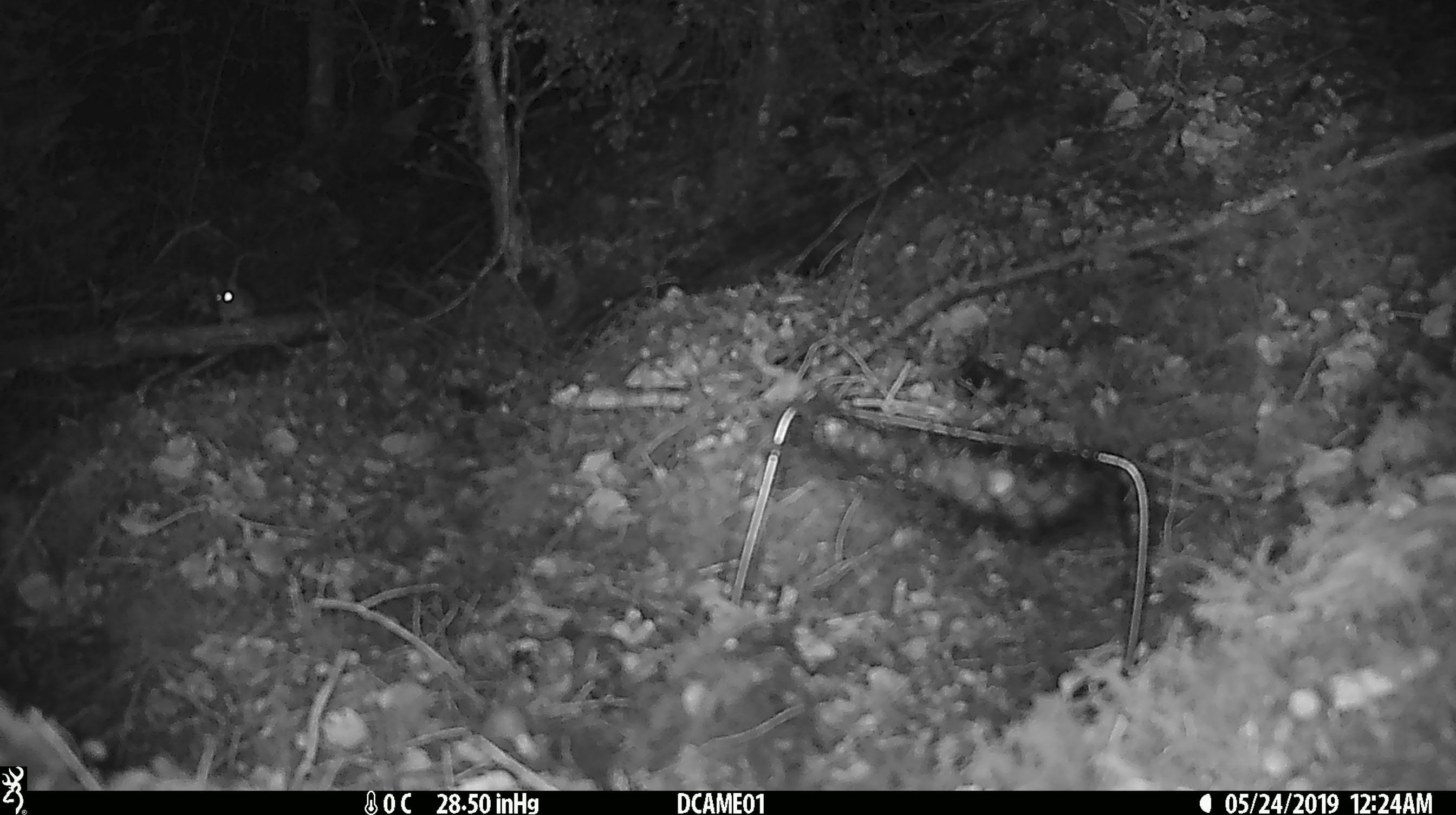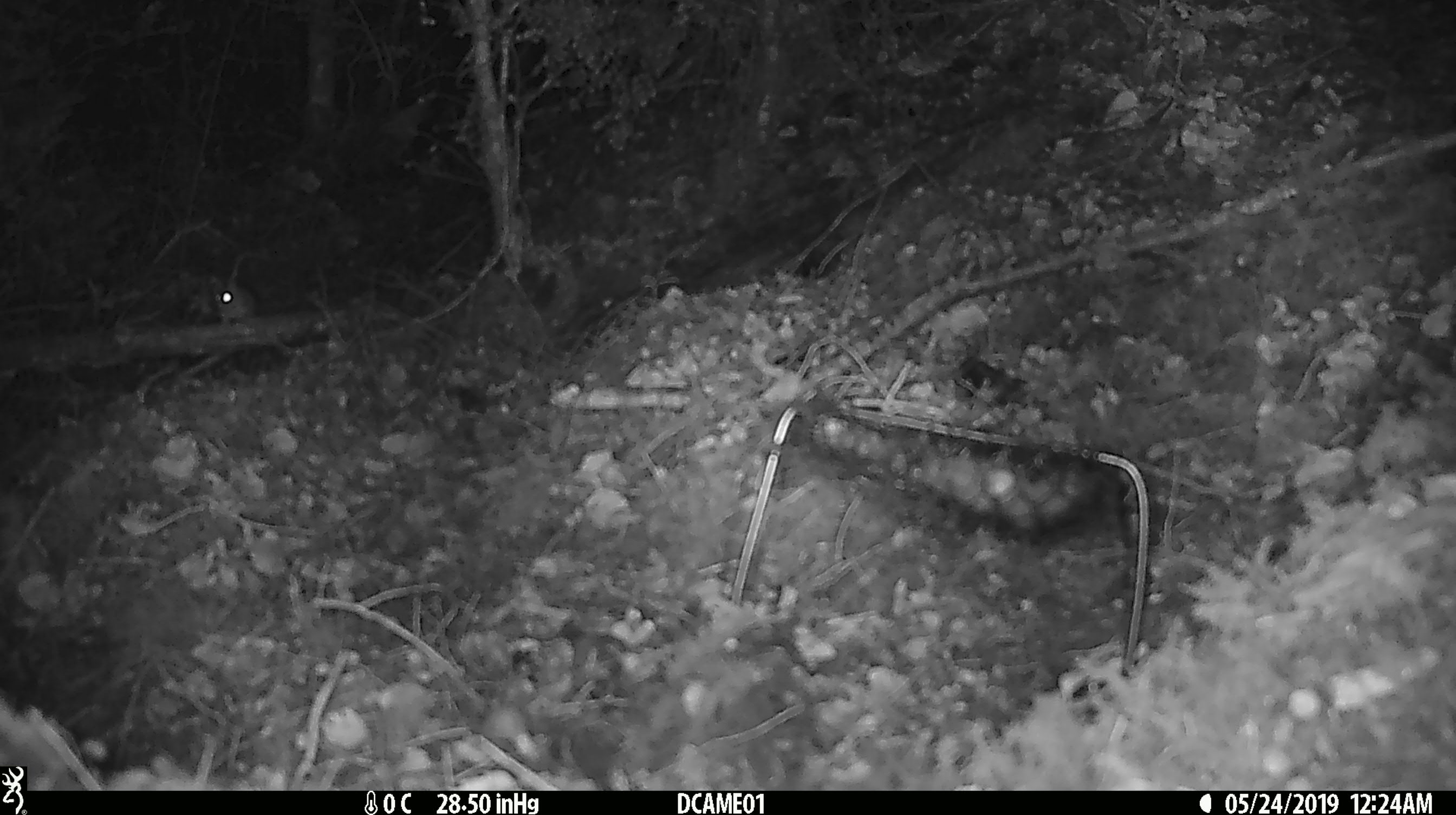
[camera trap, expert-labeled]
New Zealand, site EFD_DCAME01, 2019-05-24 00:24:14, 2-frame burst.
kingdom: Animalia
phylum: Chordata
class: Mammalia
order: Rodentia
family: Muridae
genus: Mus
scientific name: Mus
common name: mouse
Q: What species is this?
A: Mouse (Mus).